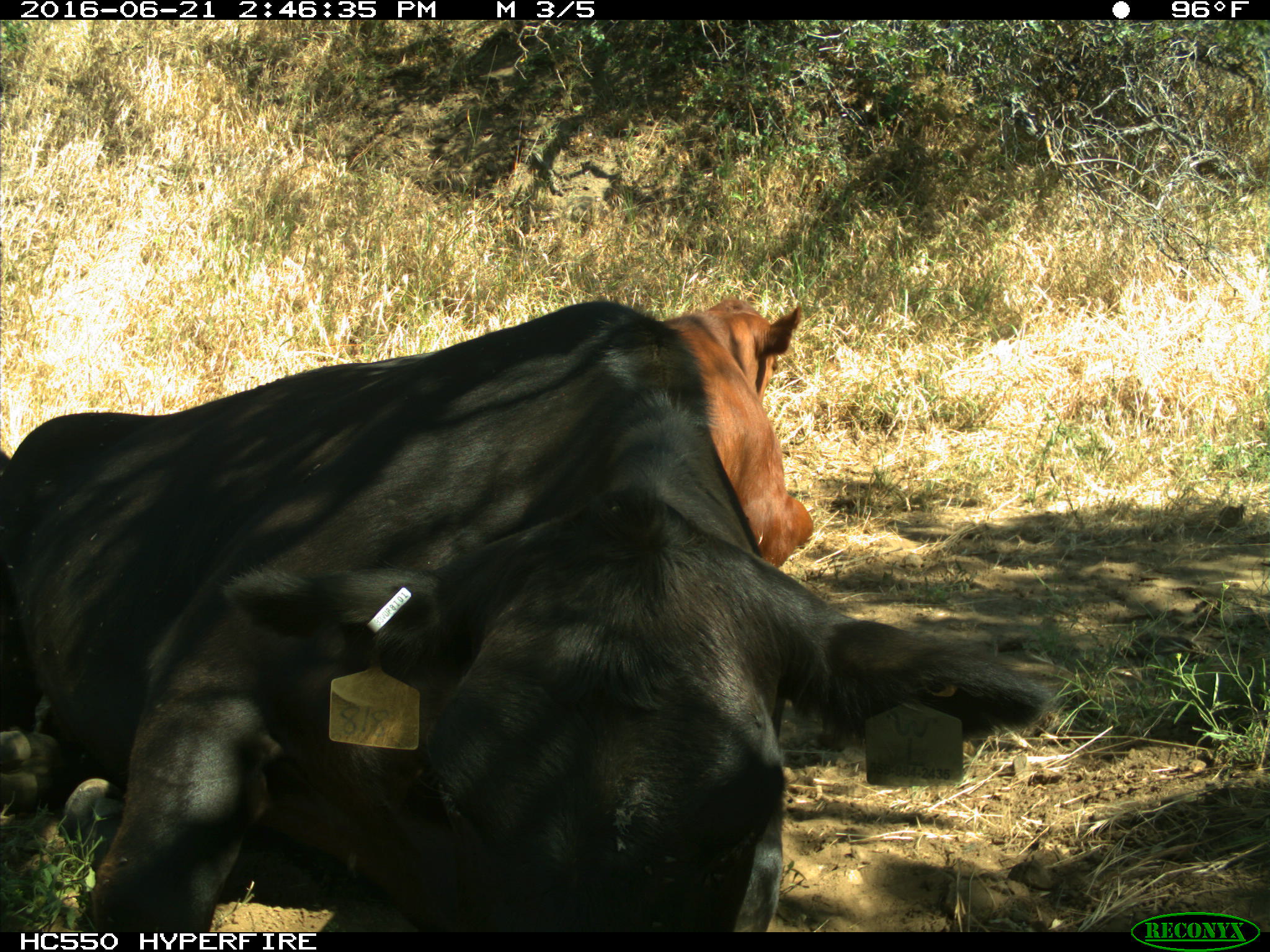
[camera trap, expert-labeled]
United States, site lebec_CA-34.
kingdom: Animalia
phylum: Chordata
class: Mammalia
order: Artiodactyla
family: Bovidae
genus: Bos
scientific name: Bos taurus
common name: domestic cow